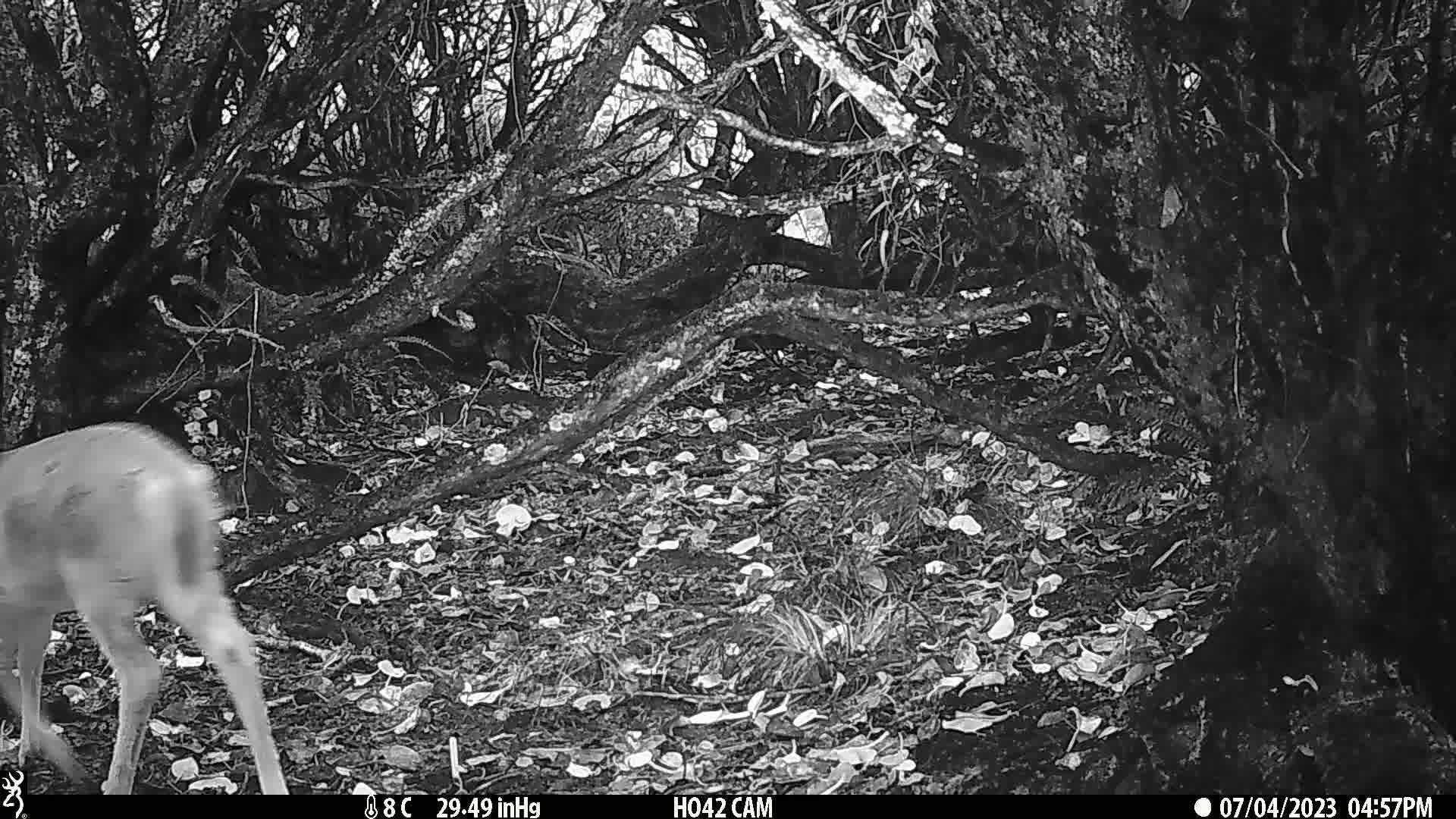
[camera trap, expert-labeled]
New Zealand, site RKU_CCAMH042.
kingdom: Animalia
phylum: Chordata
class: Mammalia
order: Artiodactyla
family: Cervidae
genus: Odocoileus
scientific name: Odocoileus virginianus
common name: white-tailed deer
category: white tailed deer